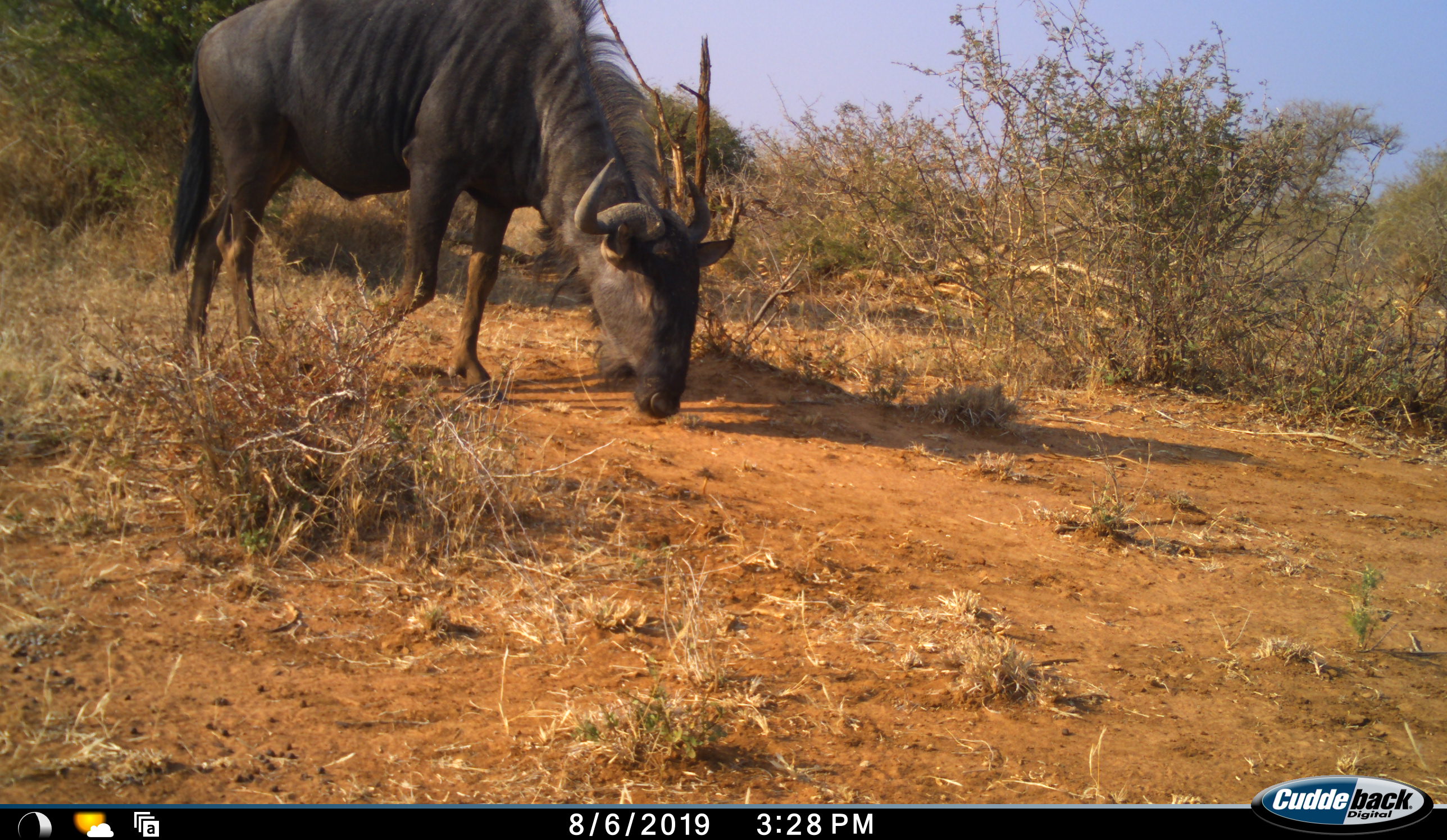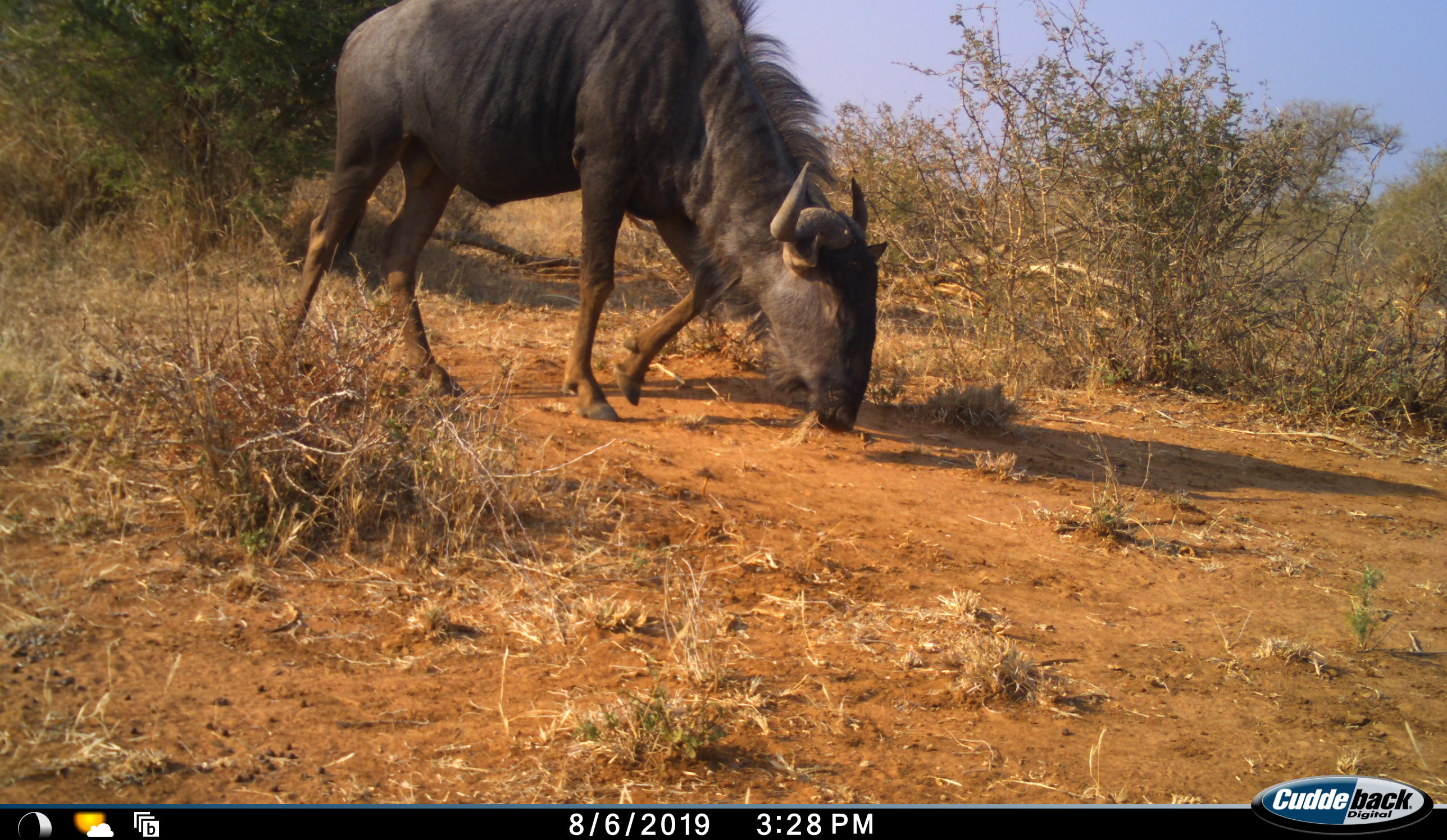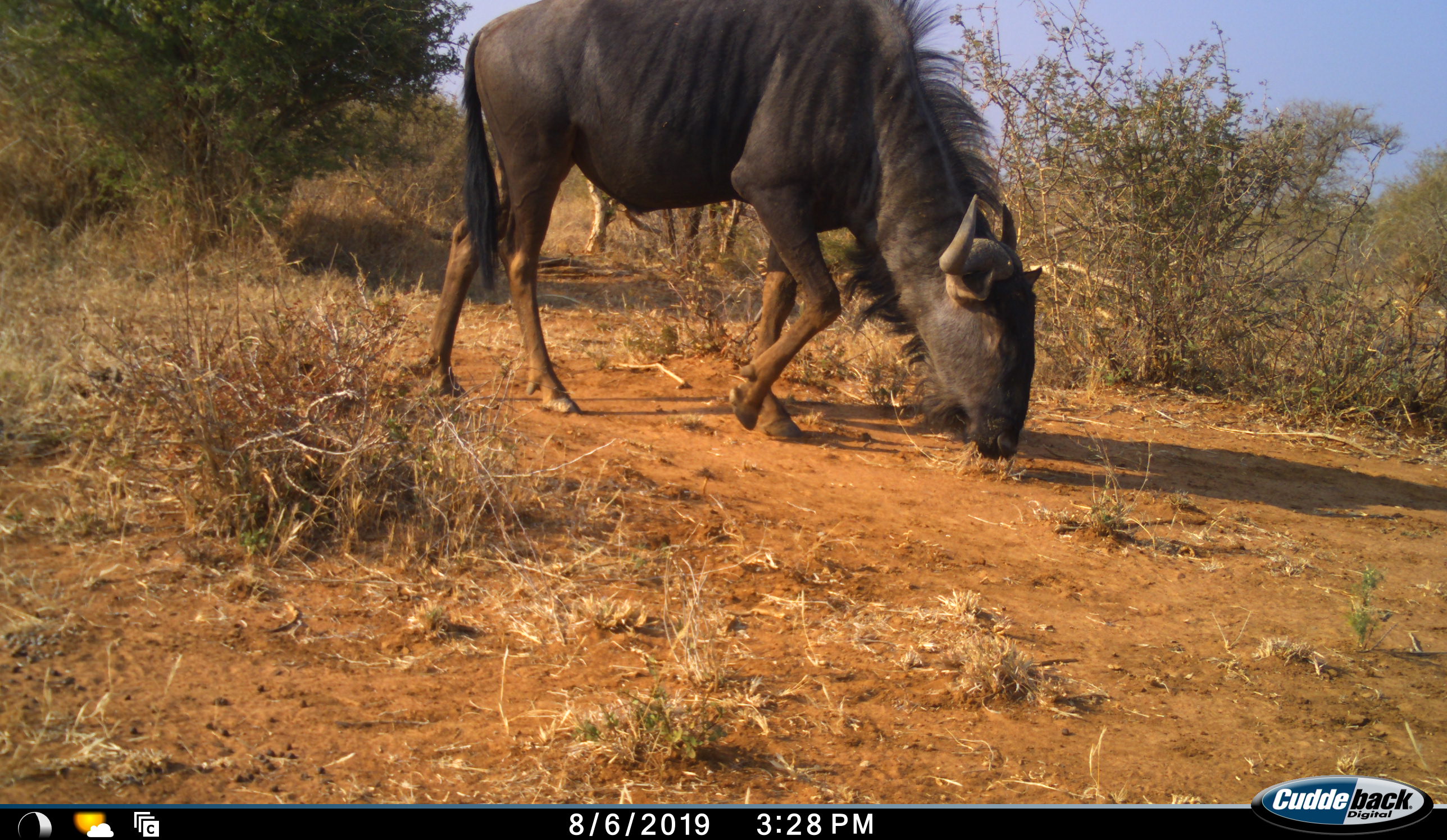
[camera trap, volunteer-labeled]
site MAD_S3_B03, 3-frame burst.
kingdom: Animalia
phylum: Chordata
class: Mammalia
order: Artiodactyla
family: Bovidae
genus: Connochaetes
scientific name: Connochaetes taurinus taurinus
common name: blue wildebeest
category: wildebeestblue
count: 1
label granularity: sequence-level